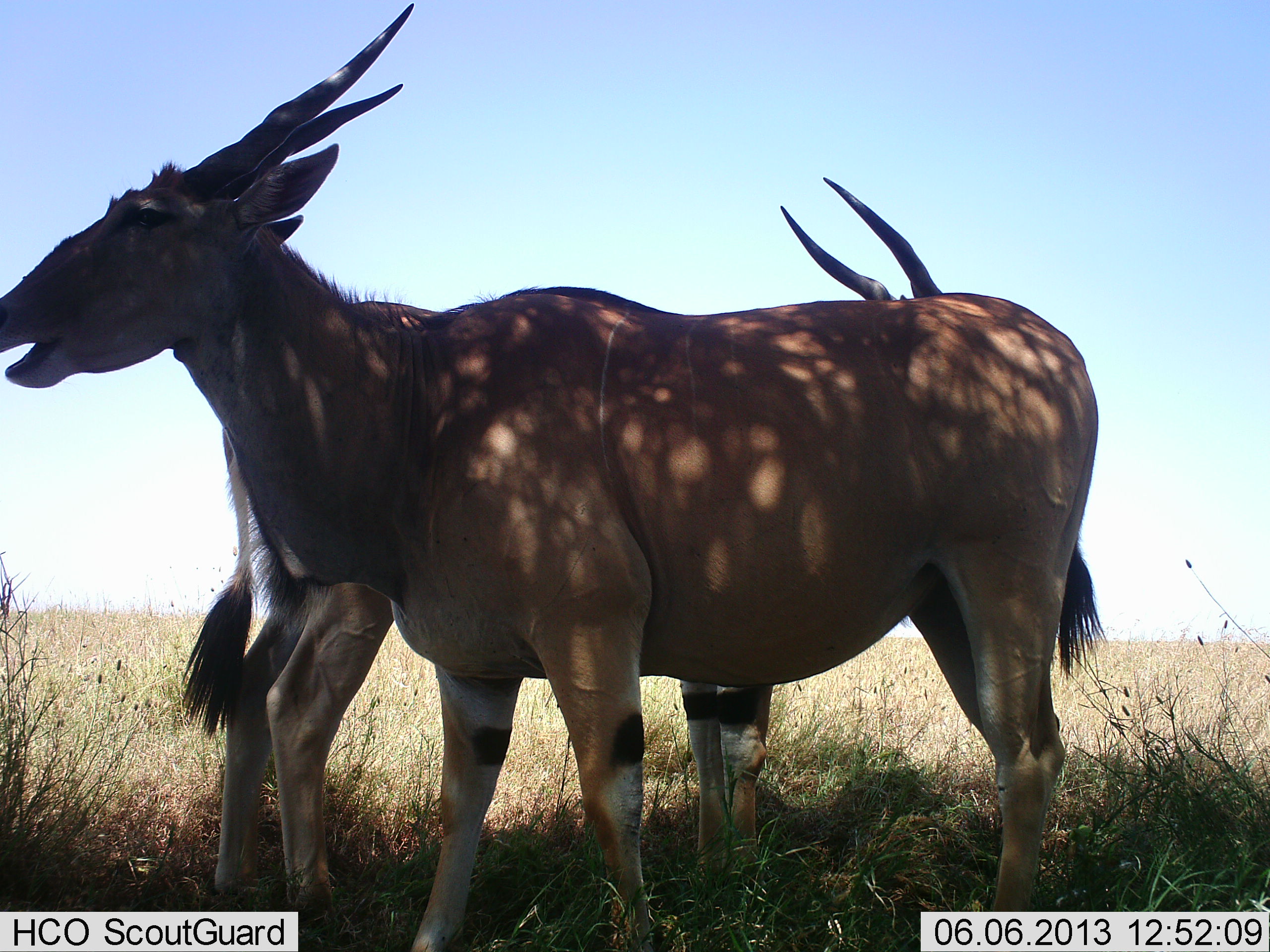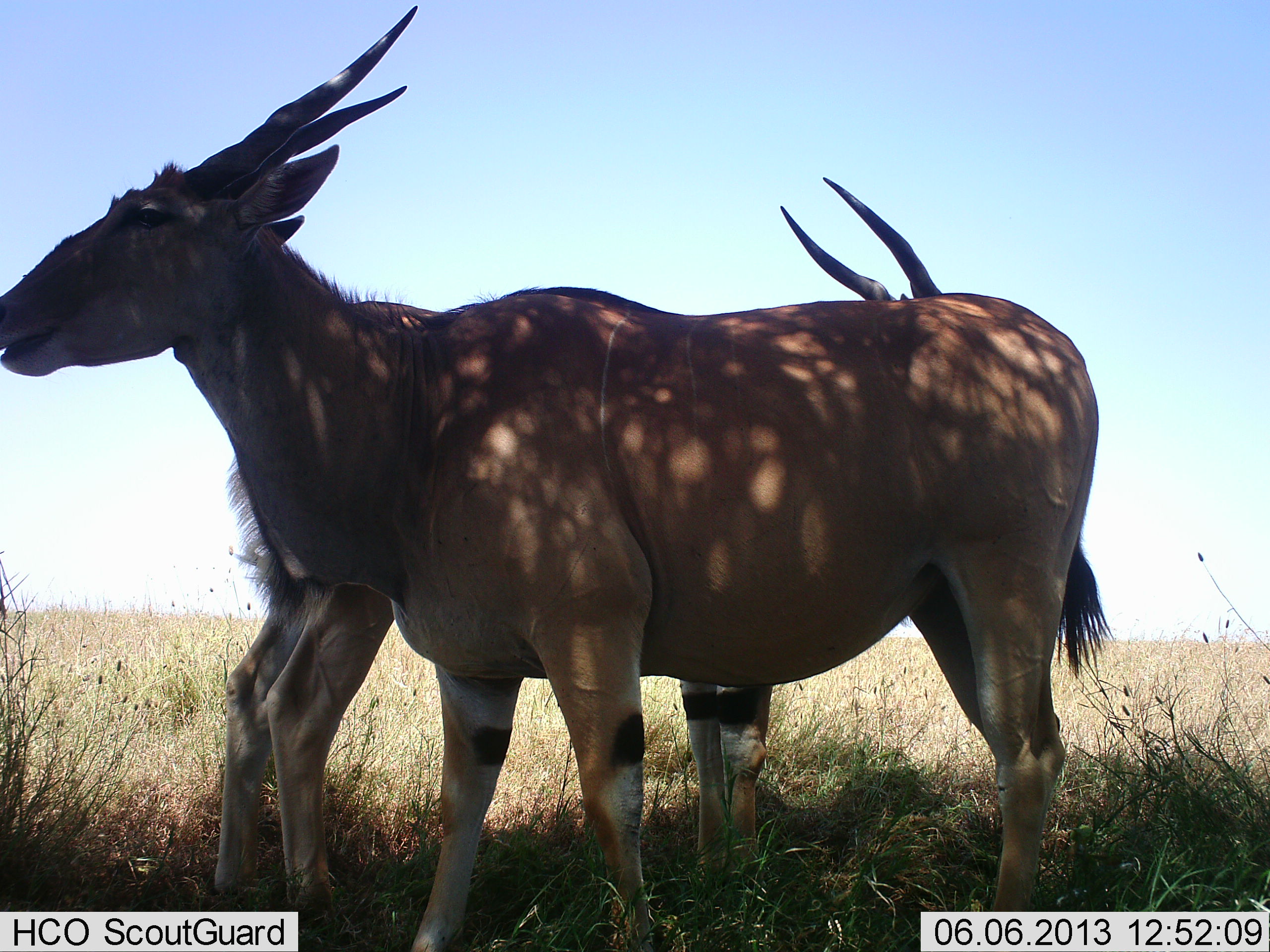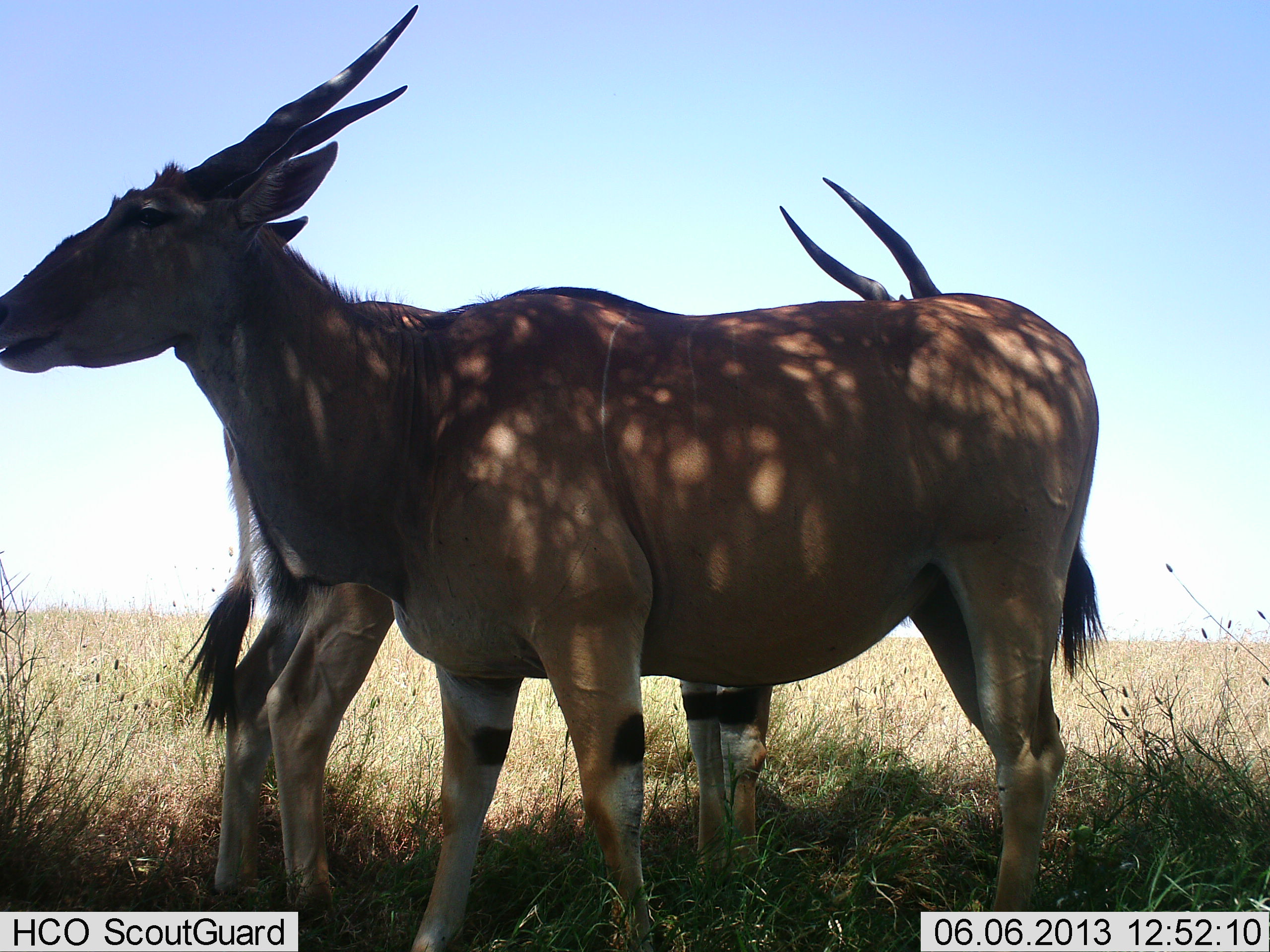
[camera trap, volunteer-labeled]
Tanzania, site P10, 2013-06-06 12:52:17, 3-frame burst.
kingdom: Animalia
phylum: Chordata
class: Mammalia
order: Artiodactyla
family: Bovidae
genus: Tragelaphus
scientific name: Tragelaphus oryx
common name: eland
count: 2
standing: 97%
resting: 3%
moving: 0%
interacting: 3%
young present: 0%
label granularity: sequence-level